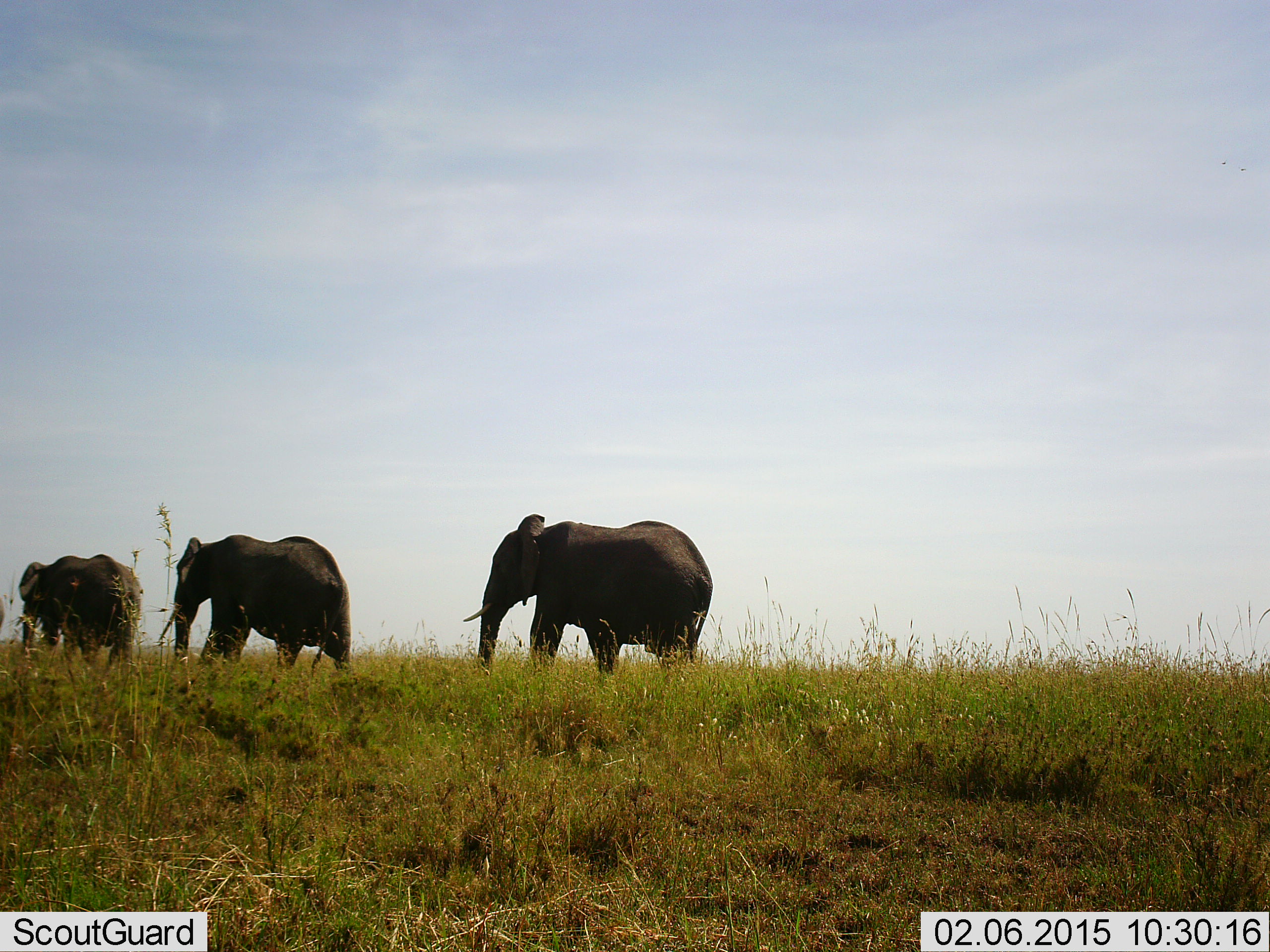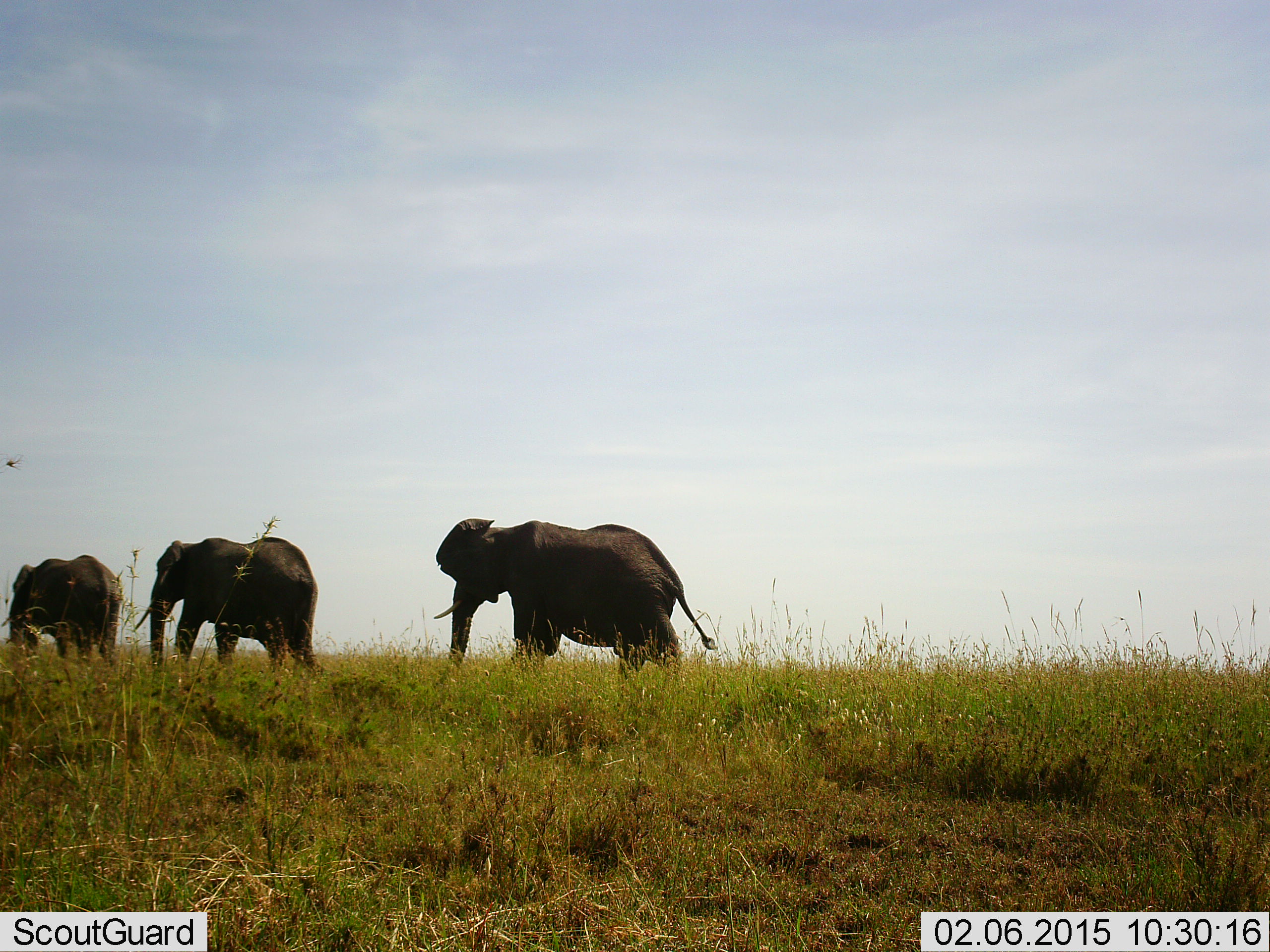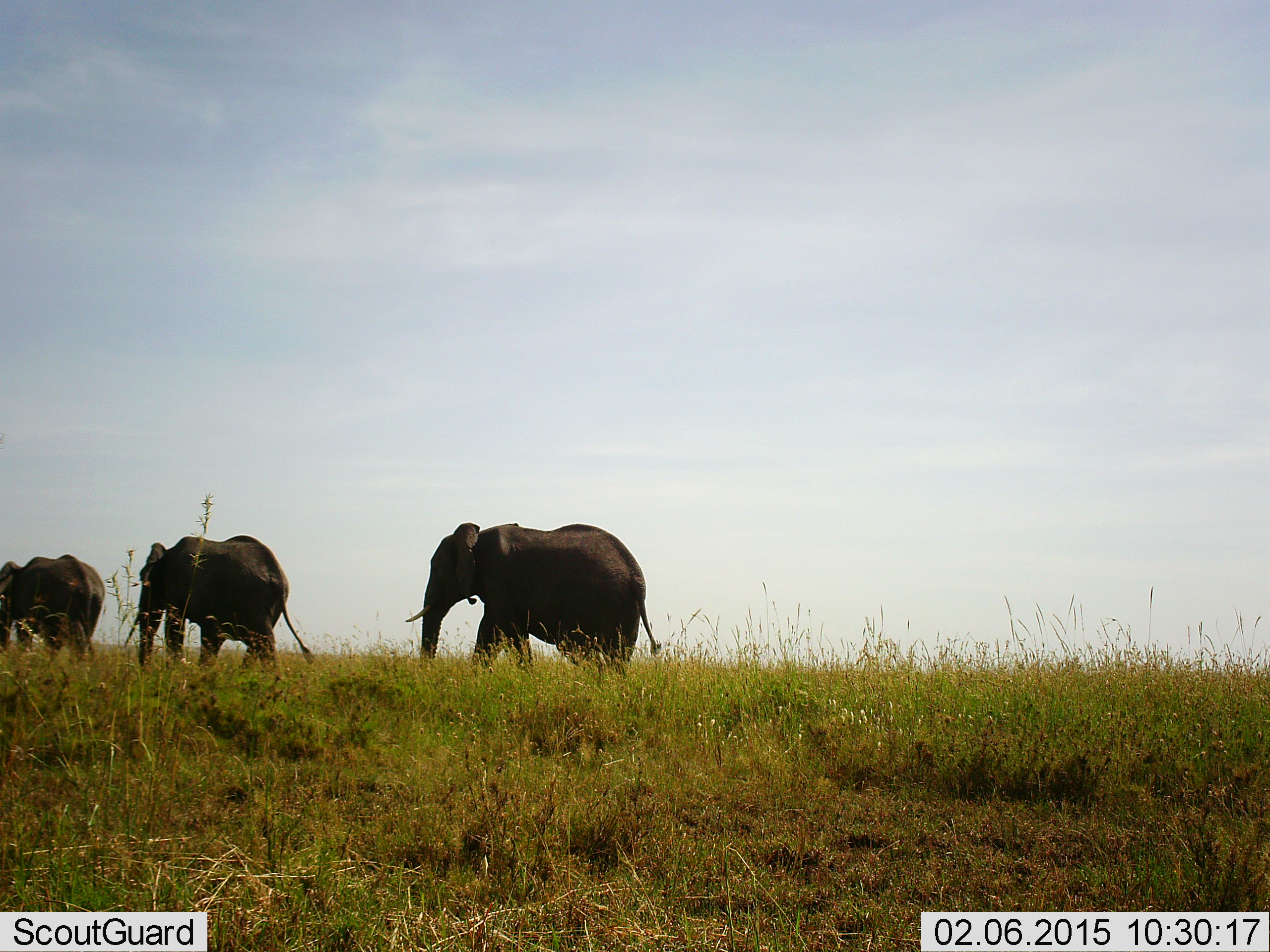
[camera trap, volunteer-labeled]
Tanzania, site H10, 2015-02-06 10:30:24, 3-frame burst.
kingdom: Animalia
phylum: Chordata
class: Mammalia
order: Proboscidea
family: Elephantidae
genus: Loxodonta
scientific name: Loxodonta africana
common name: african bush elephant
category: elephant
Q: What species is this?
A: Elephant (african bush elephant) (Loxodonta africana).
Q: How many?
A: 3.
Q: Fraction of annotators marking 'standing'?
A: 9%.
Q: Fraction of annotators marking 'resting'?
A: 0%.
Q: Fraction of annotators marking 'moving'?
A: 100%.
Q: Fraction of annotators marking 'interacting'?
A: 0%.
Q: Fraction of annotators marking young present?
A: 9%.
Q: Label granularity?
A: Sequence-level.